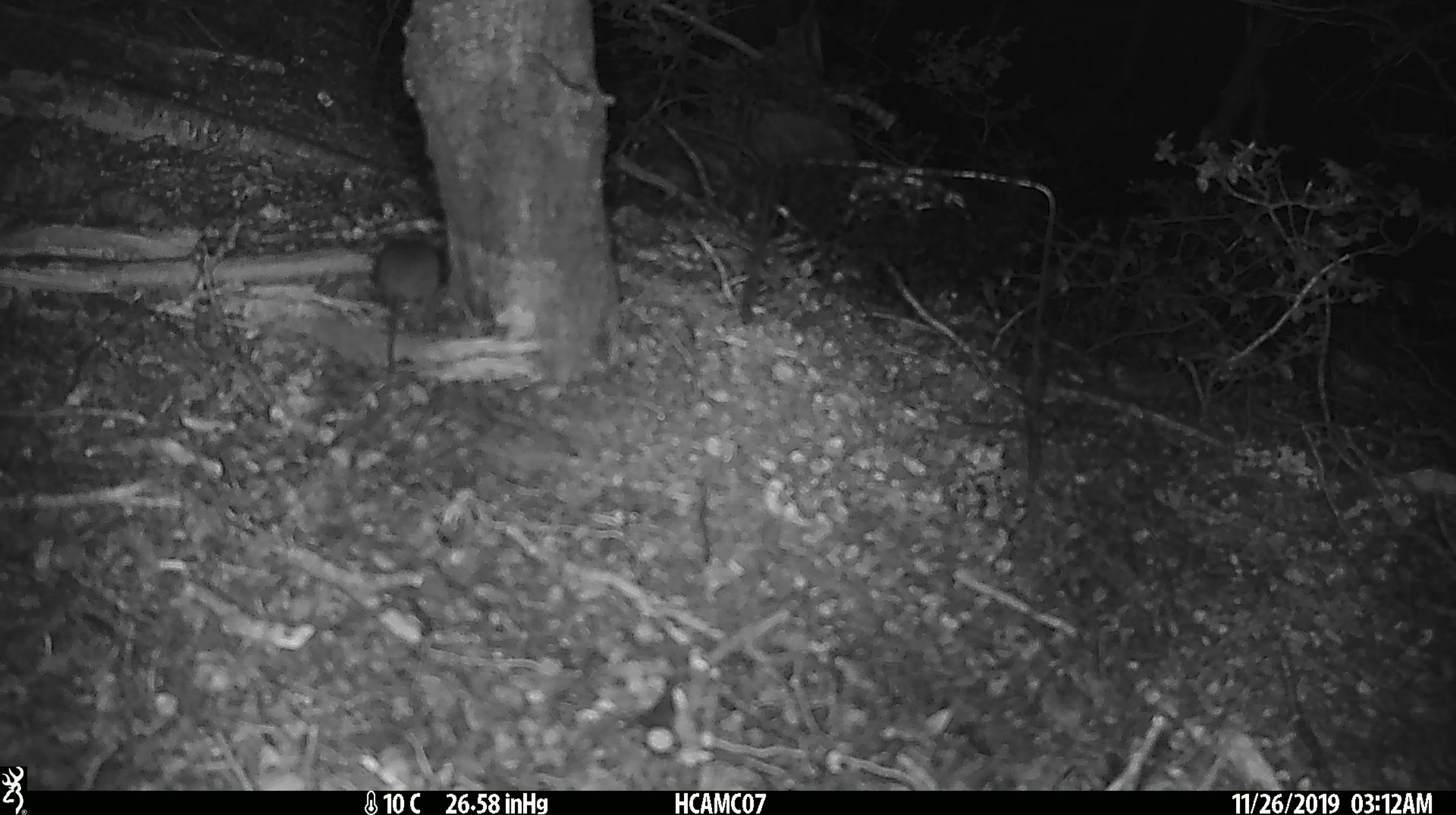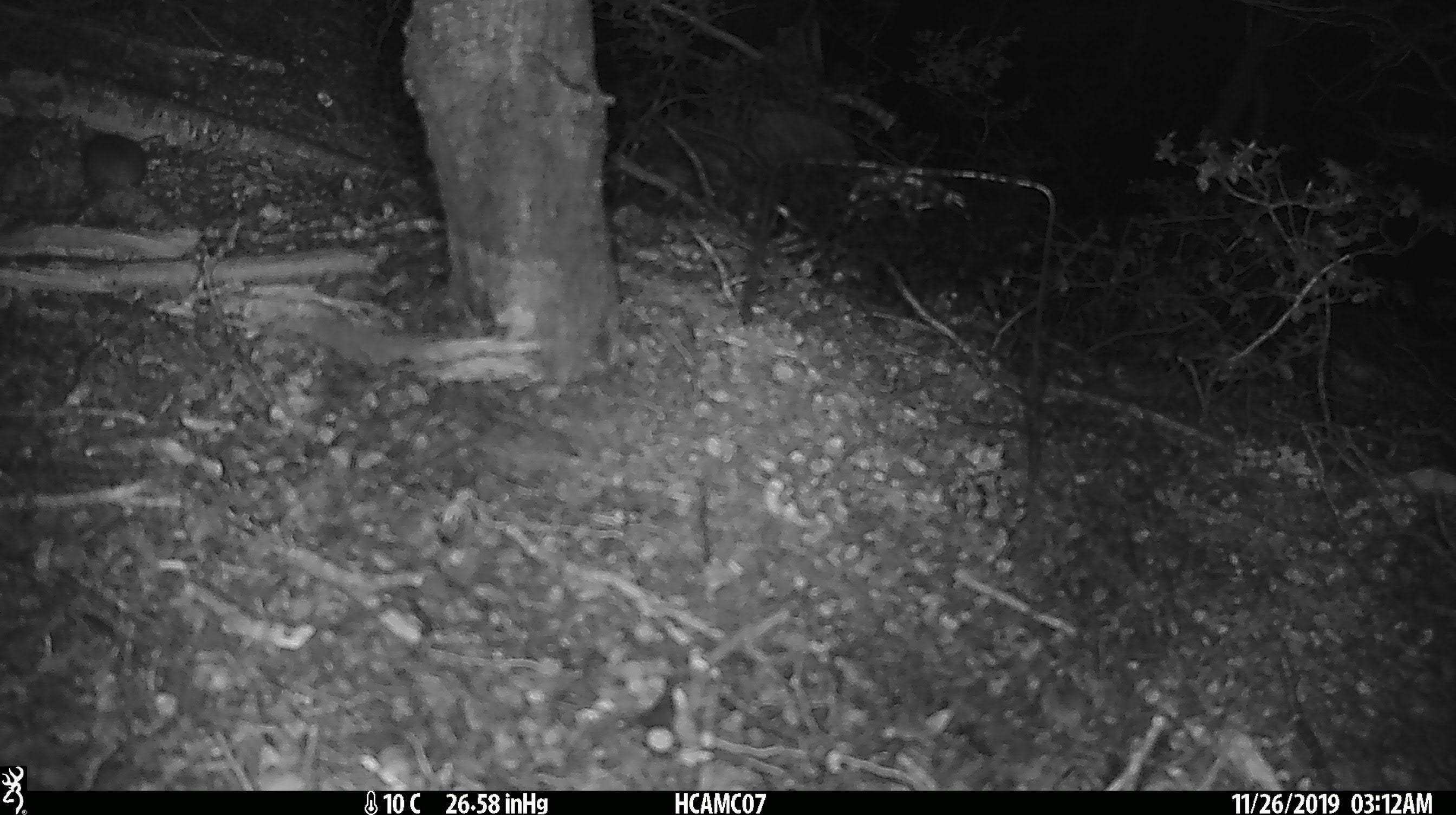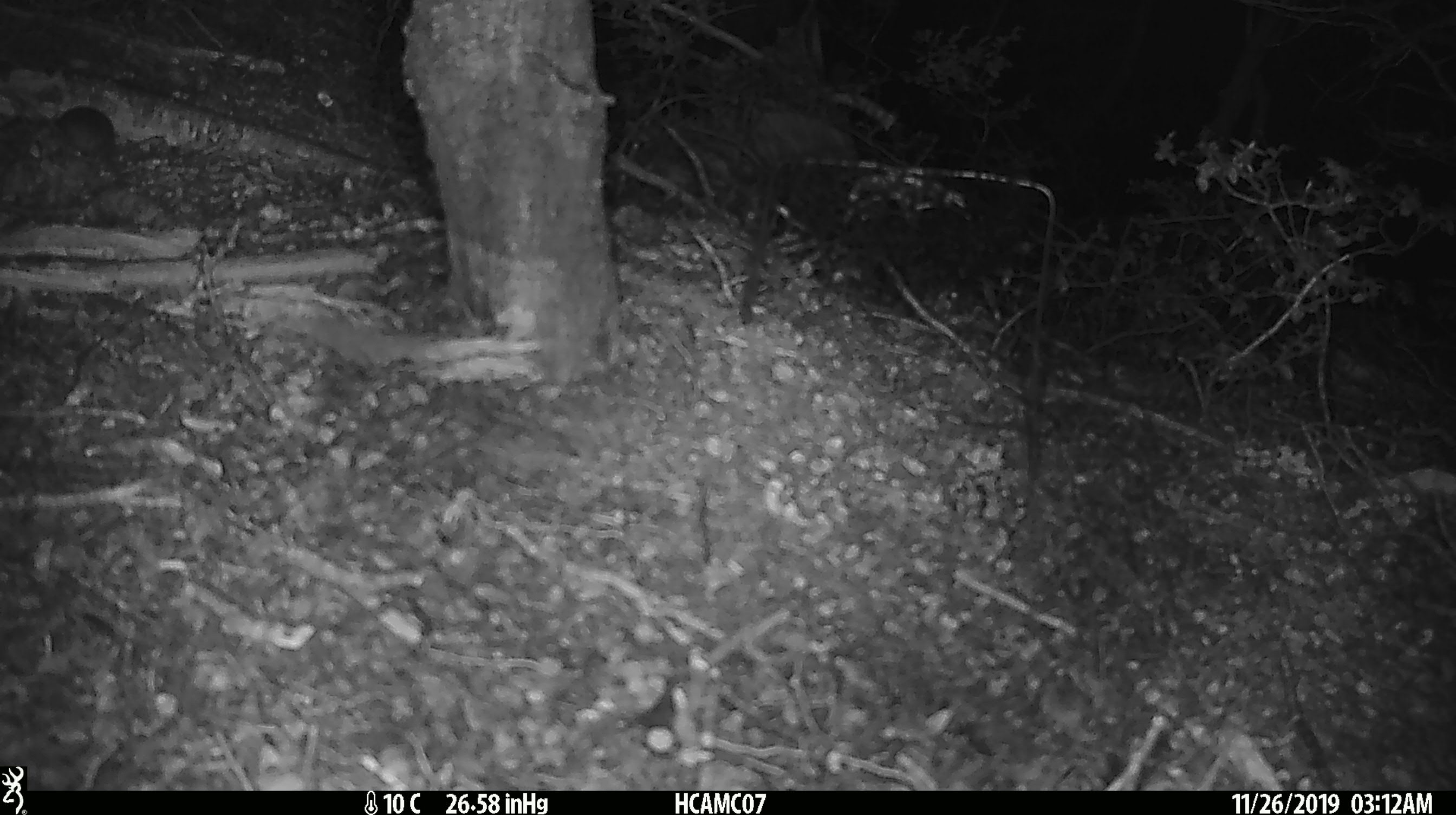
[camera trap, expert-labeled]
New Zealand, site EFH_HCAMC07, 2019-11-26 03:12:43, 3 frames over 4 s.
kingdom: Animalia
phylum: Chordata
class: Mammalia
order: Rodentia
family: Muridae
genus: Mus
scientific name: Mus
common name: mouse